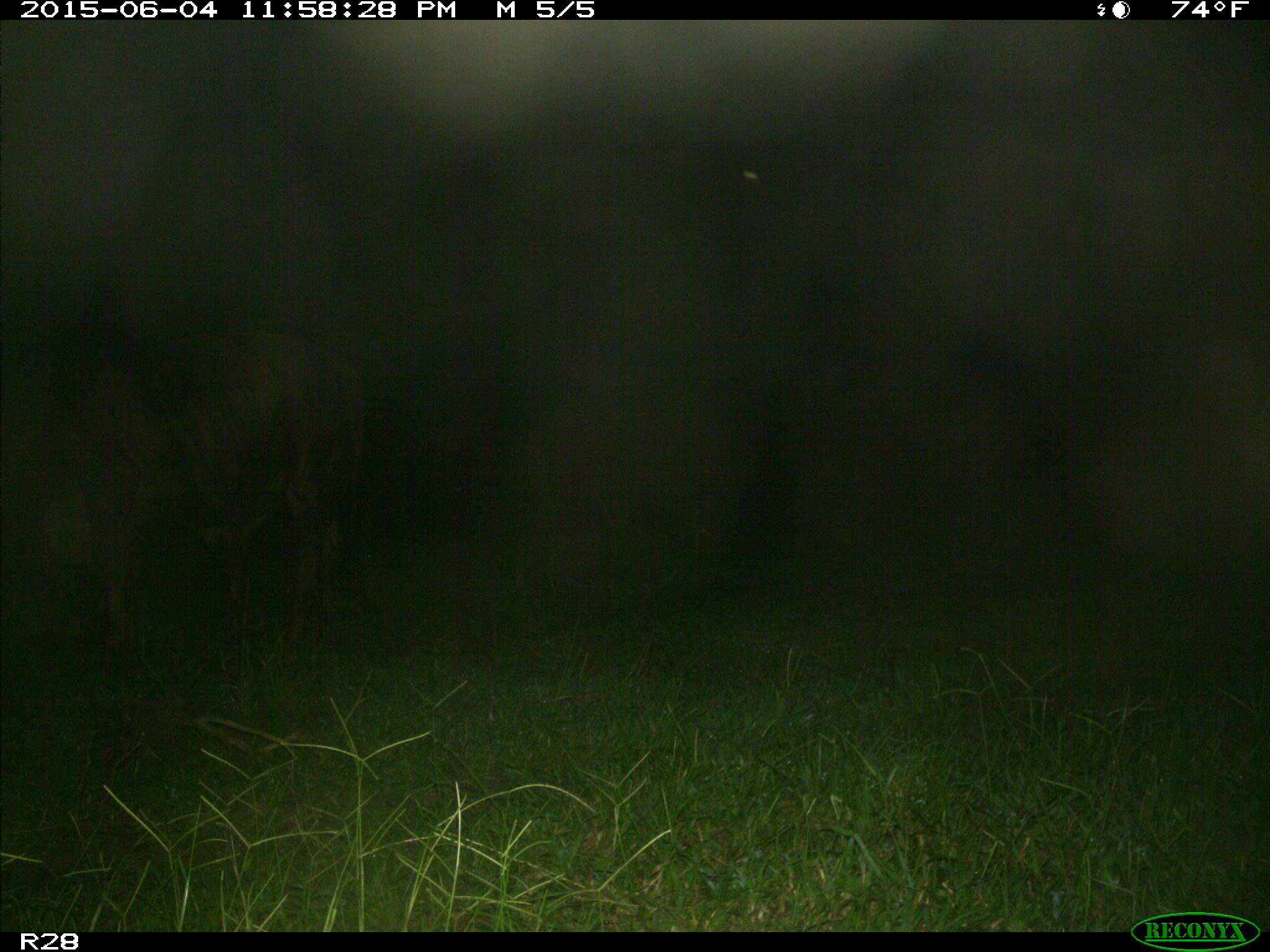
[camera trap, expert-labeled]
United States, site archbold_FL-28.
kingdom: Animalia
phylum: Chordata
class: Mammalia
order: Artiodactyla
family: Bovidae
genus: Bos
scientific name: Bos taurus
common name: domestic cow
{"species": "Bos taurus (domestic cow)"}